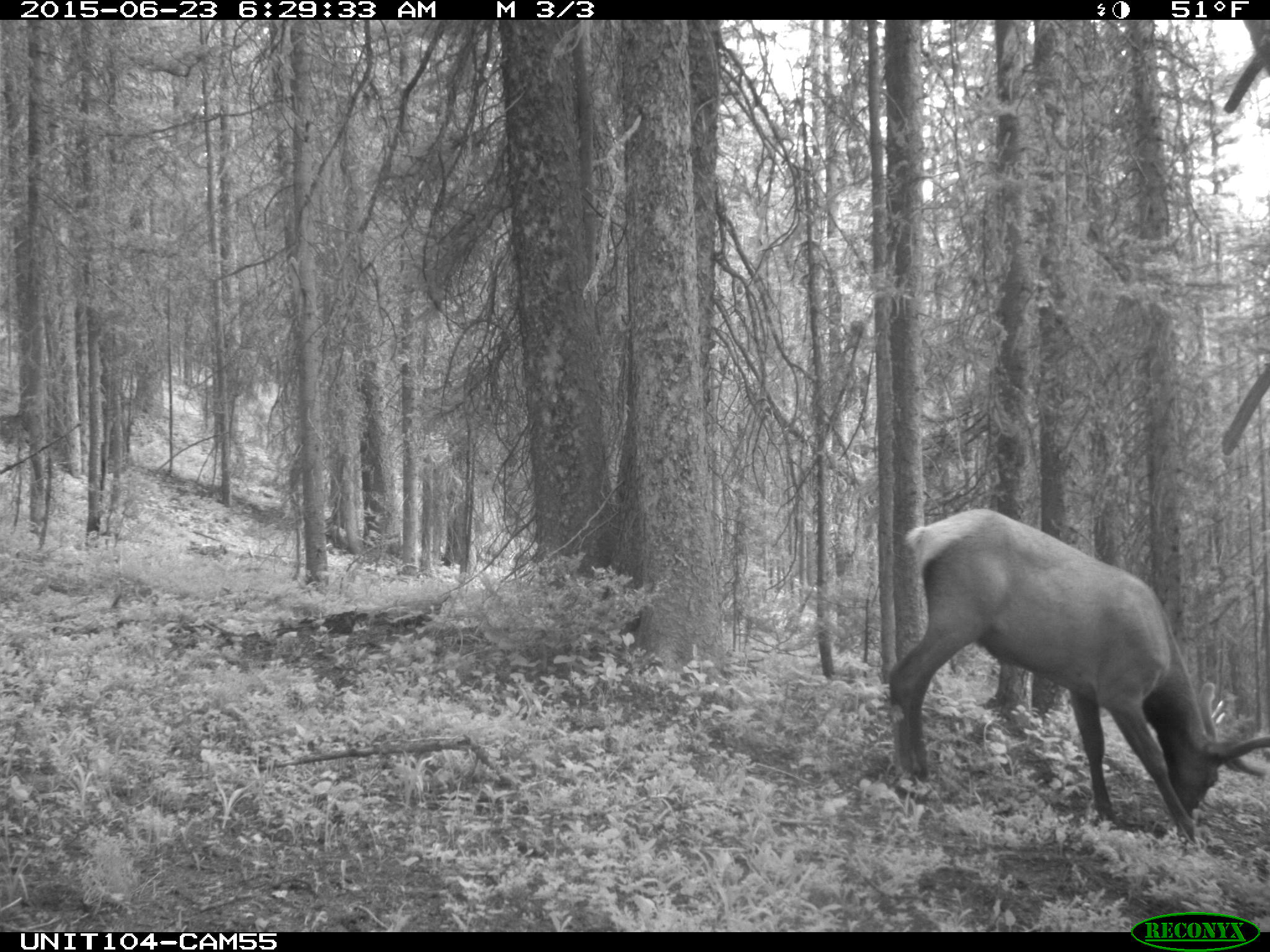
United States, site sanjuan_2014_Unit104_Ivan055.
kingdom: Animalia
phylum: Chordata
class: Mammalia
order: Artiodactyla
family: Cervidae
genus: Cervus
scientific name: Cervus elaphus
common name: red deer